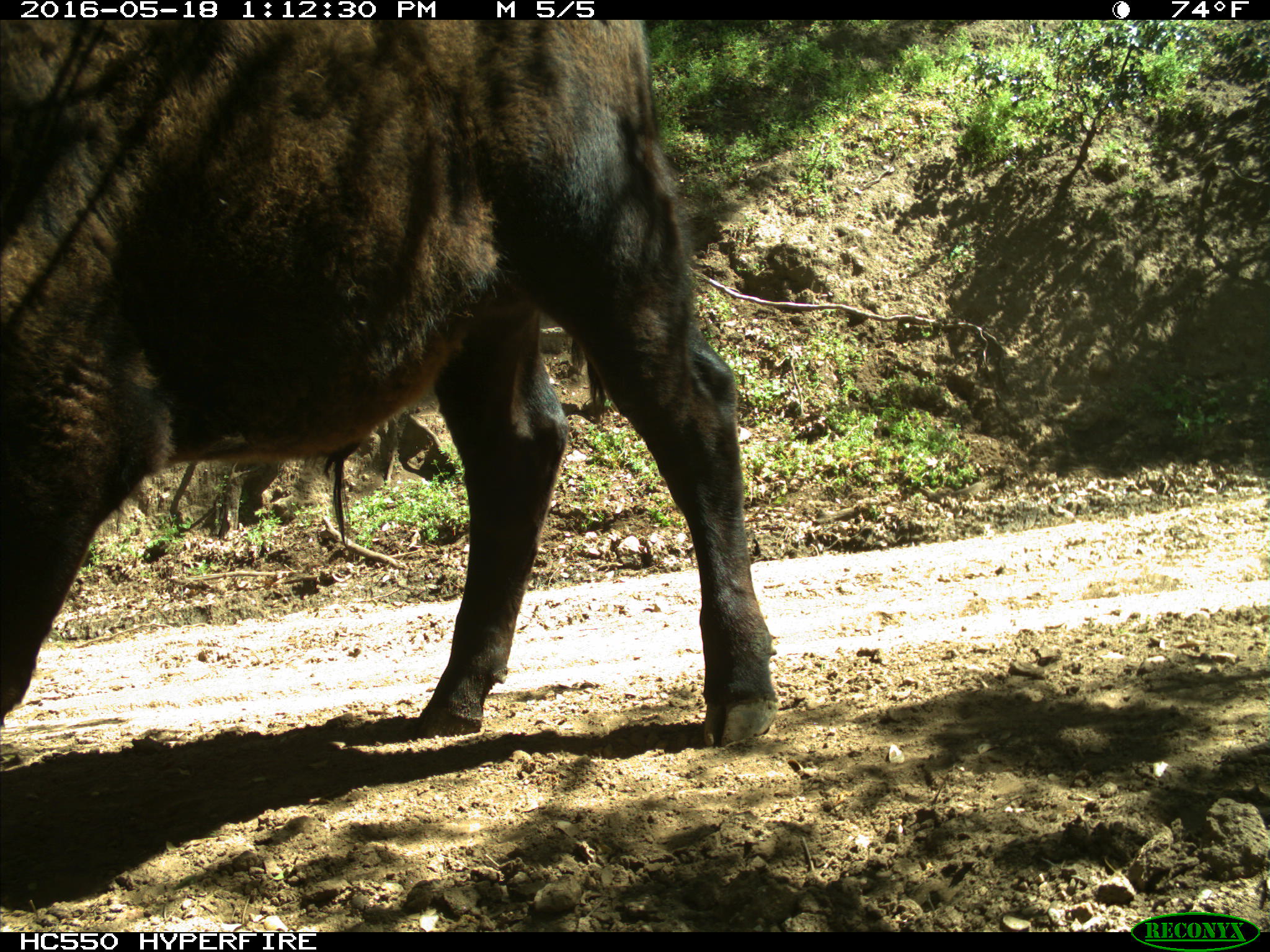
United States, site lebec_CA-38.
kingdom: Animalia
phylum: Chordata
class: Mammalia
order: Artiodactyla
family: Bovidae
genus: Bos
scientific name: Bos taurus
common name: domestic cow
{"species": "Bos taurus (domestic cow)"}